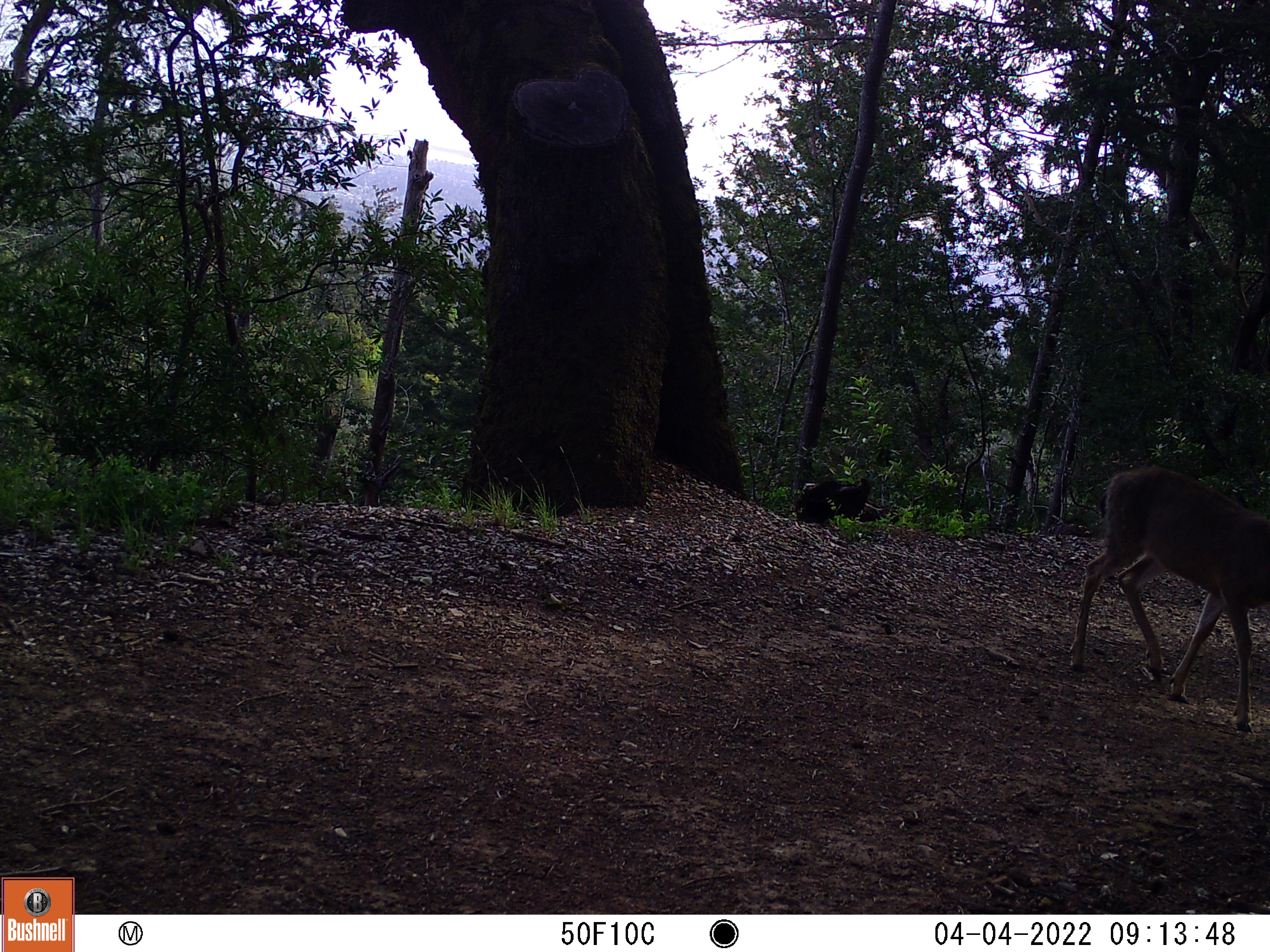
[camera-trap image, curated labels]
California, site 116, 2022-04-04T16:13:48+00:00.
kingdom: Animalia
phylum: Chordata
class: Mammalia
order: Artiodactyla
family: Cervidae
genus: Odocoileus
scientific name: Odocoileus hemionus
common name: mule deer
Mule deer (Odocoileus hemionus).